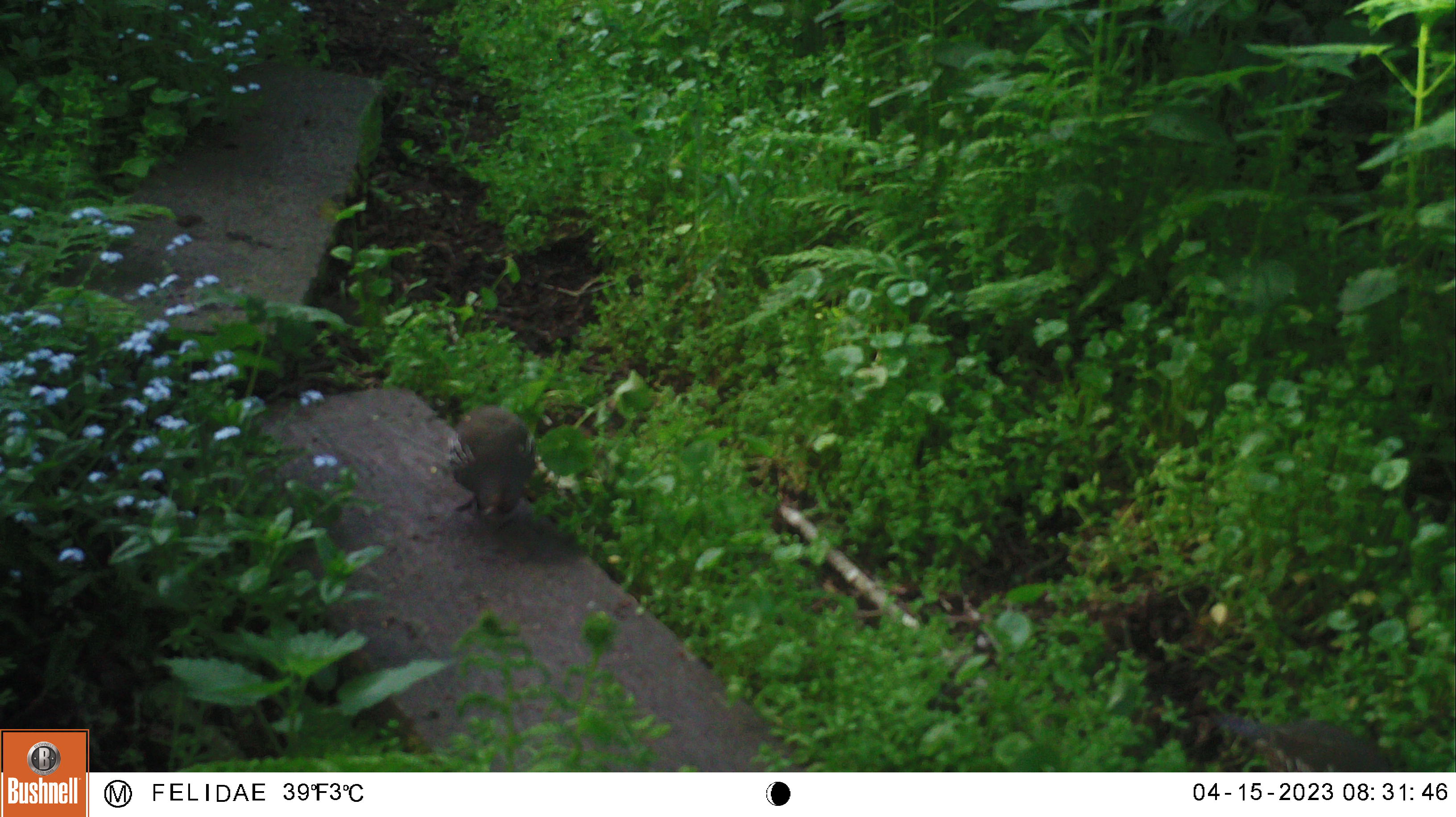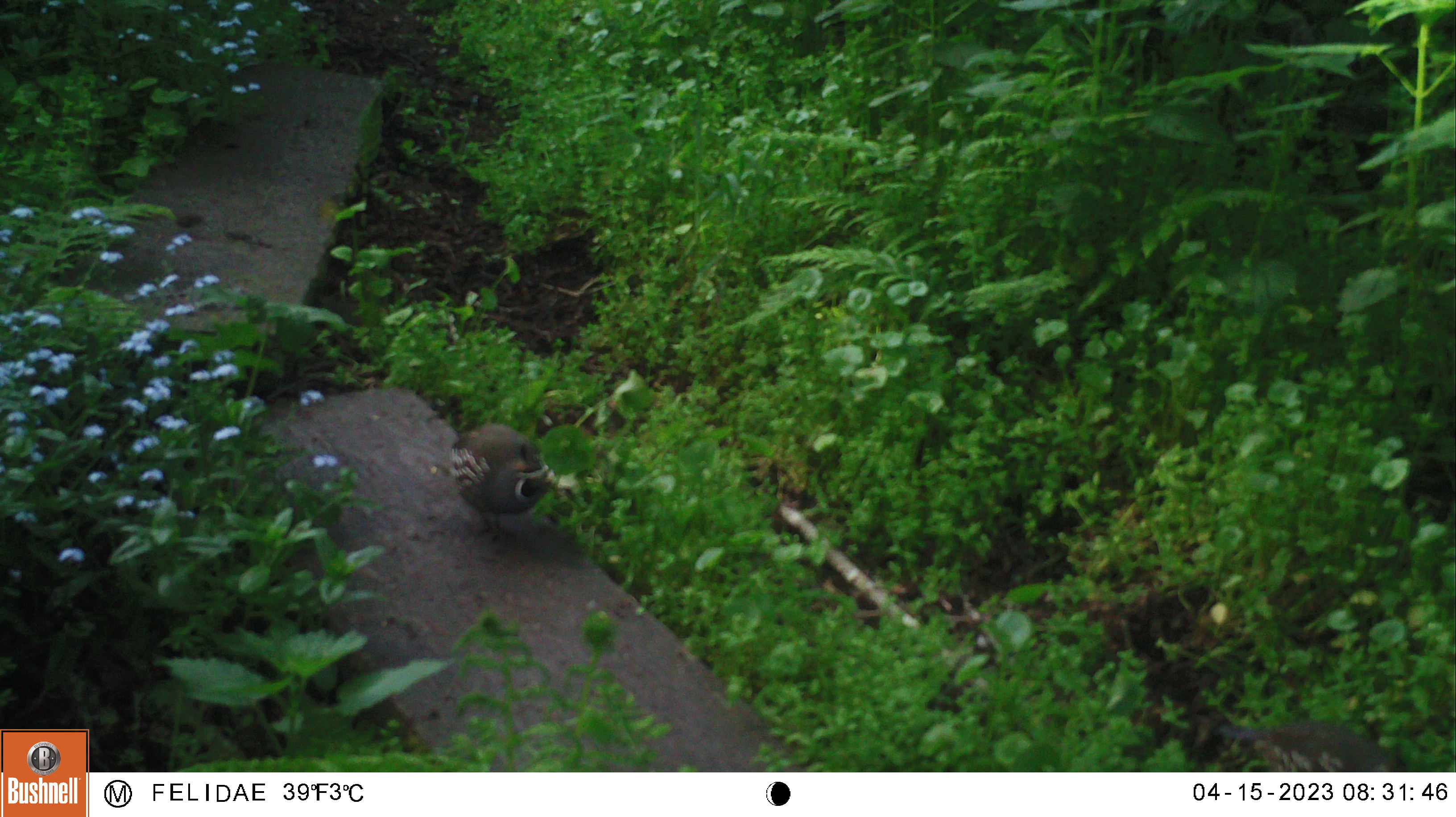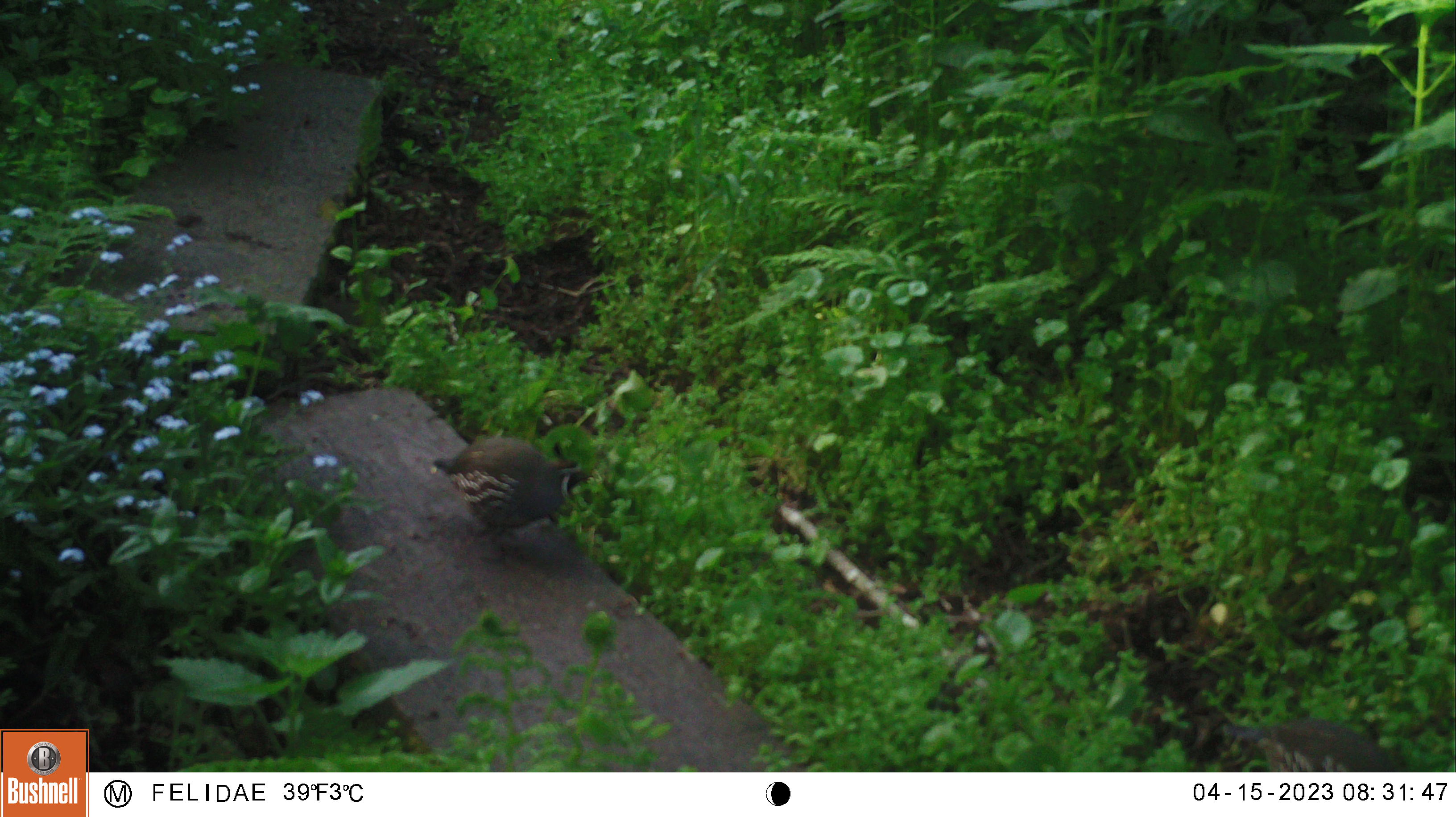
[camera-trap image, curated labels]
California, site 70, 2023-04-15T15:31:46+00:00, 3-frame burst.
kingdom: Animalia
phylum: Chordata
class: Aves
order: Galliformes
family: Odontophoridae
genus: Callipepla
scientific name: Callipepla californica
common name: california quail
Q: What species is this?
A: California quail (Callipepla californica).